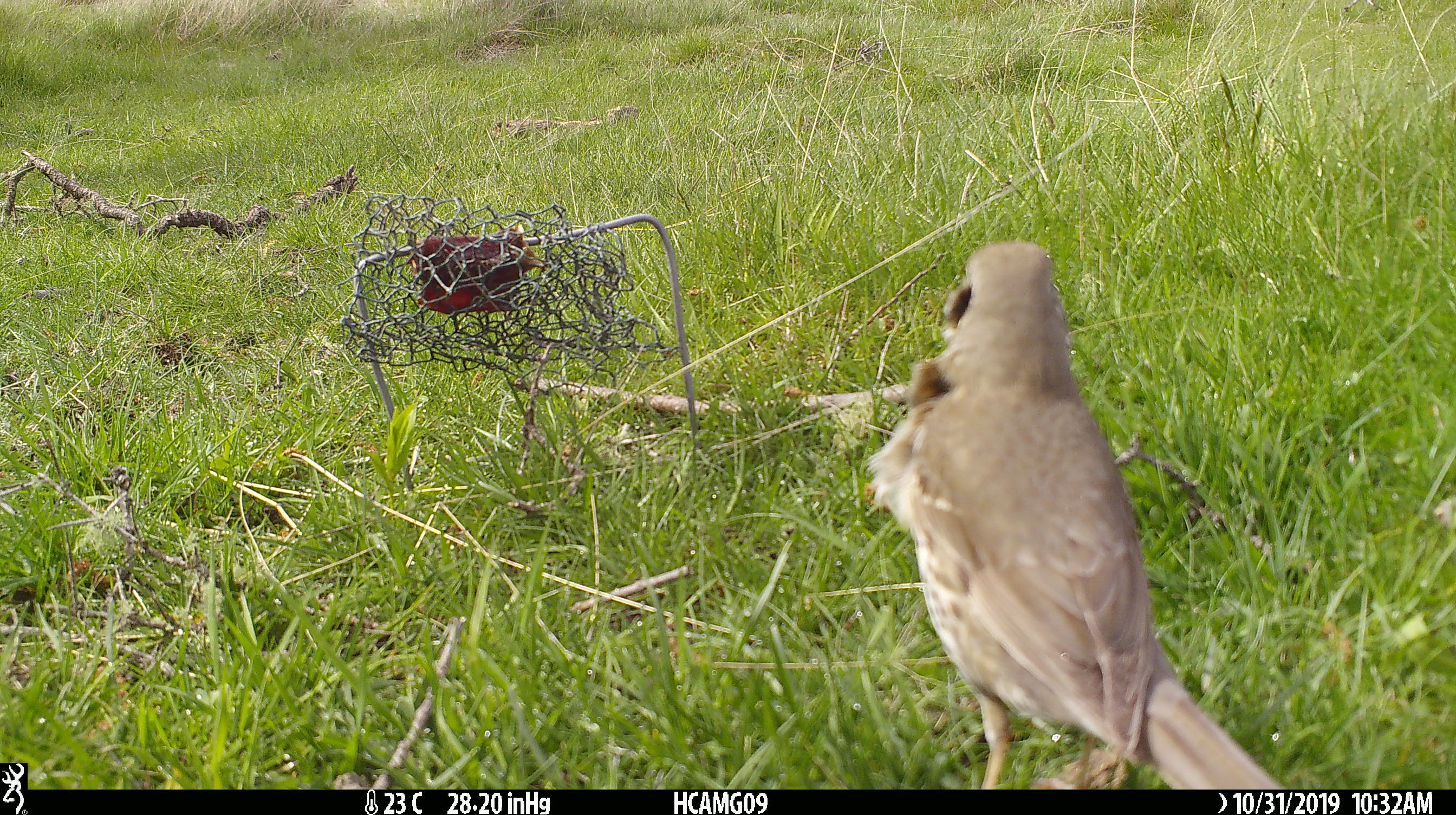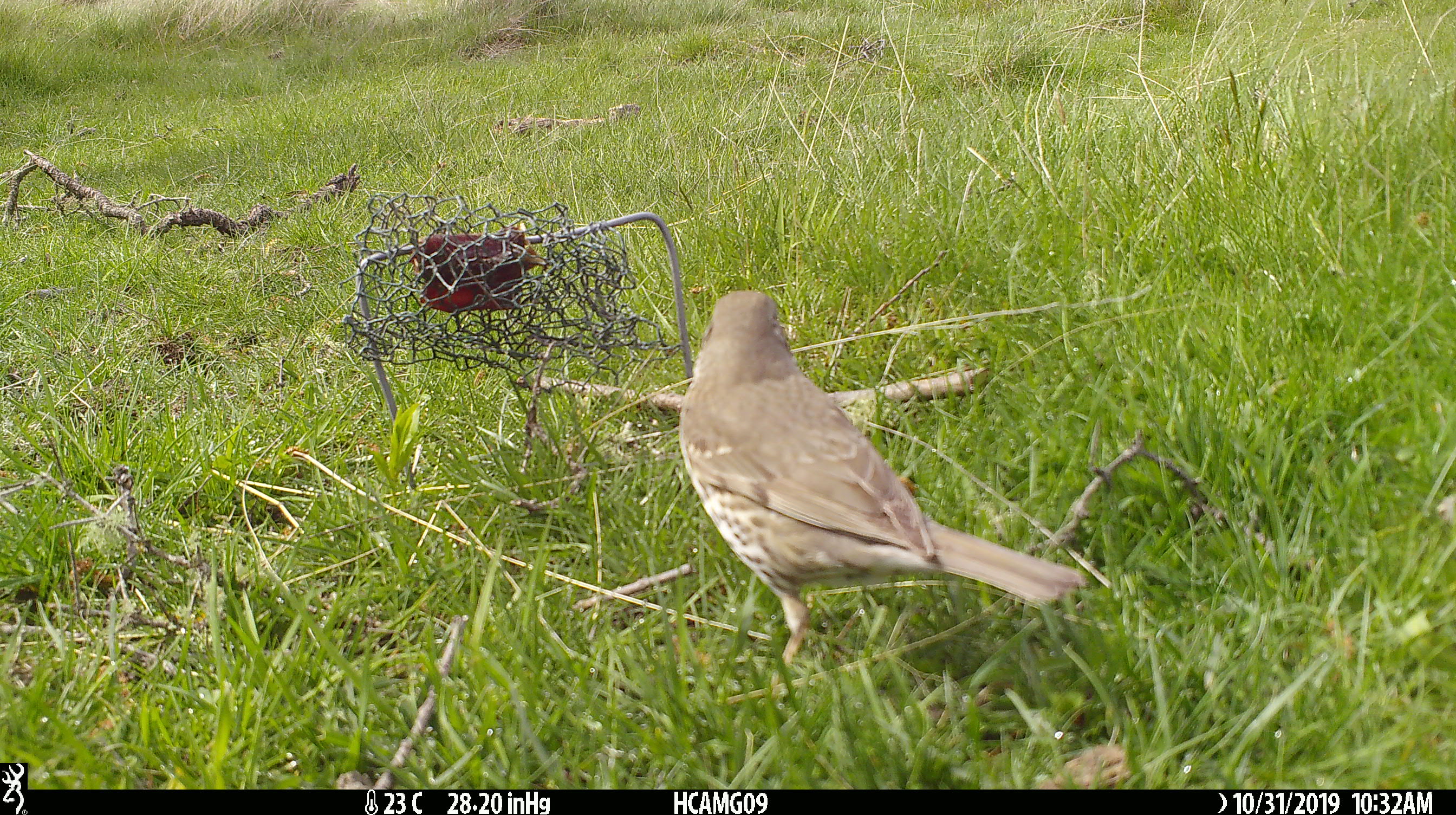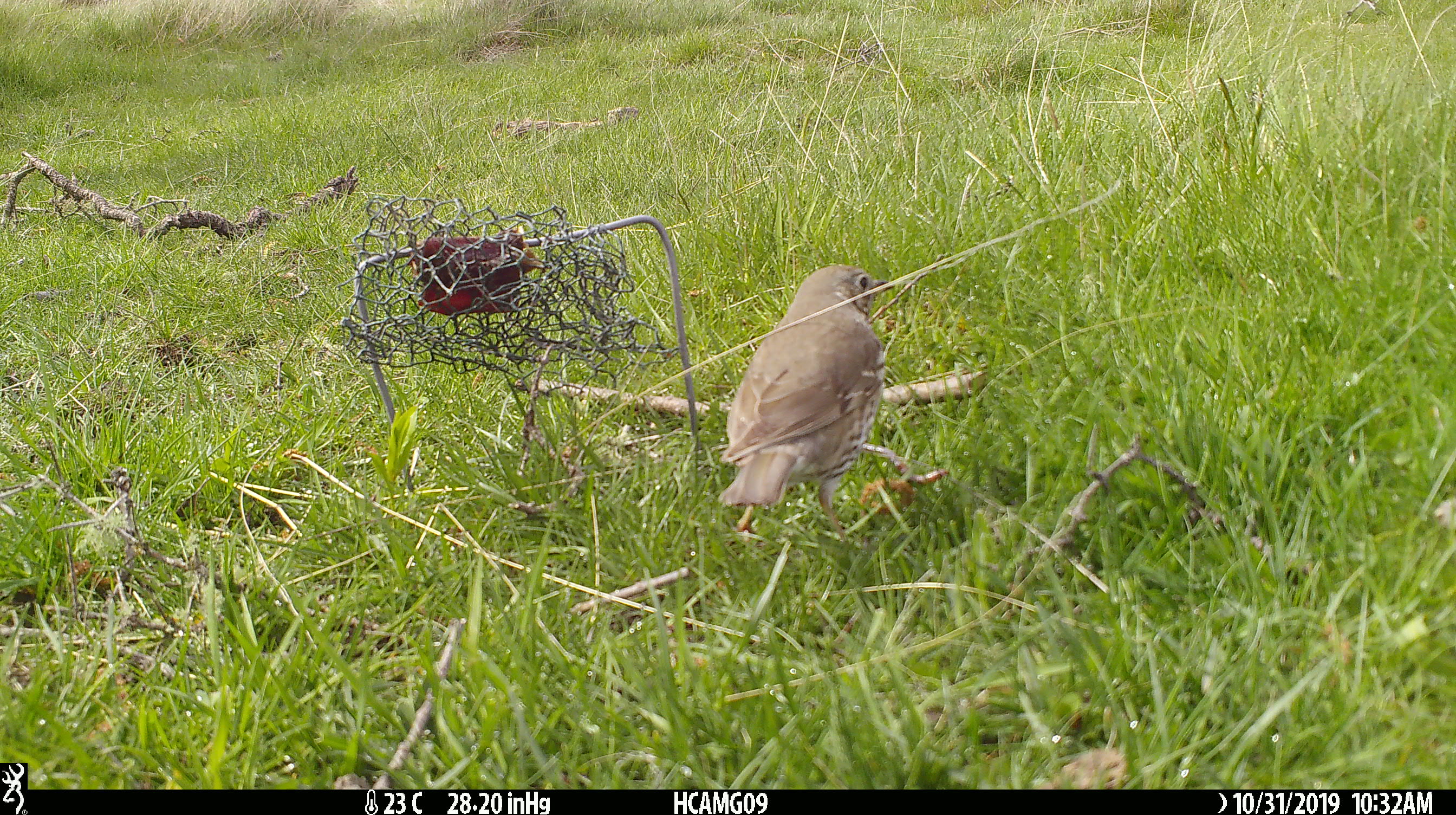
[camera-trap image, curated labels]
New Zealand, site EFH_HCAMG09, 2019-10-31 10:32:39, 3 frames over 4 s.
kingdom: Animalia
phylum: Chordata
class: Aves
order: Passeriformes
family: Turdidae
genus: Turdus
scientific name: Turdus philomelos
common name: song thrush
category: thrush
Thrush (song thrush) (Turdus philomelos).